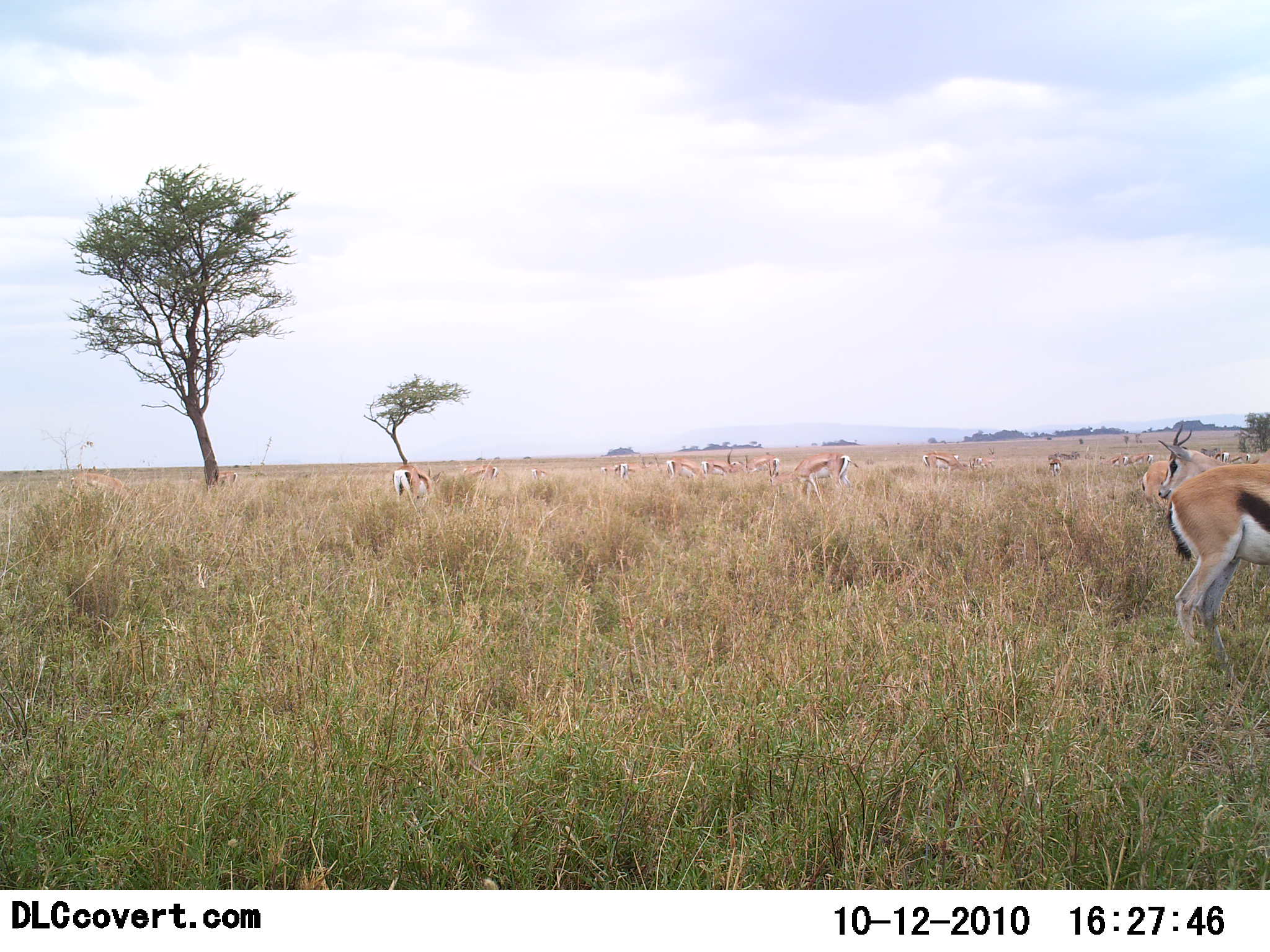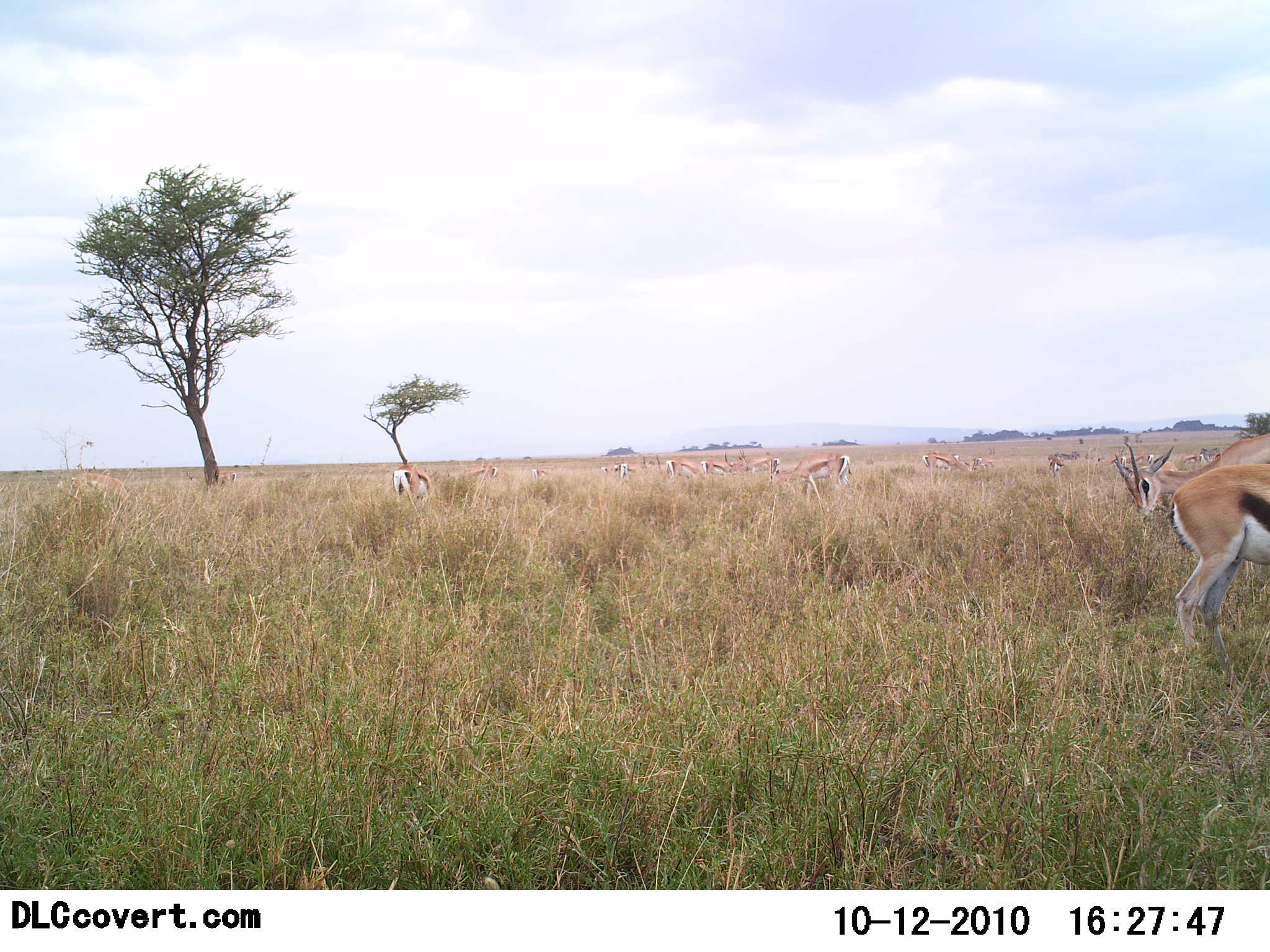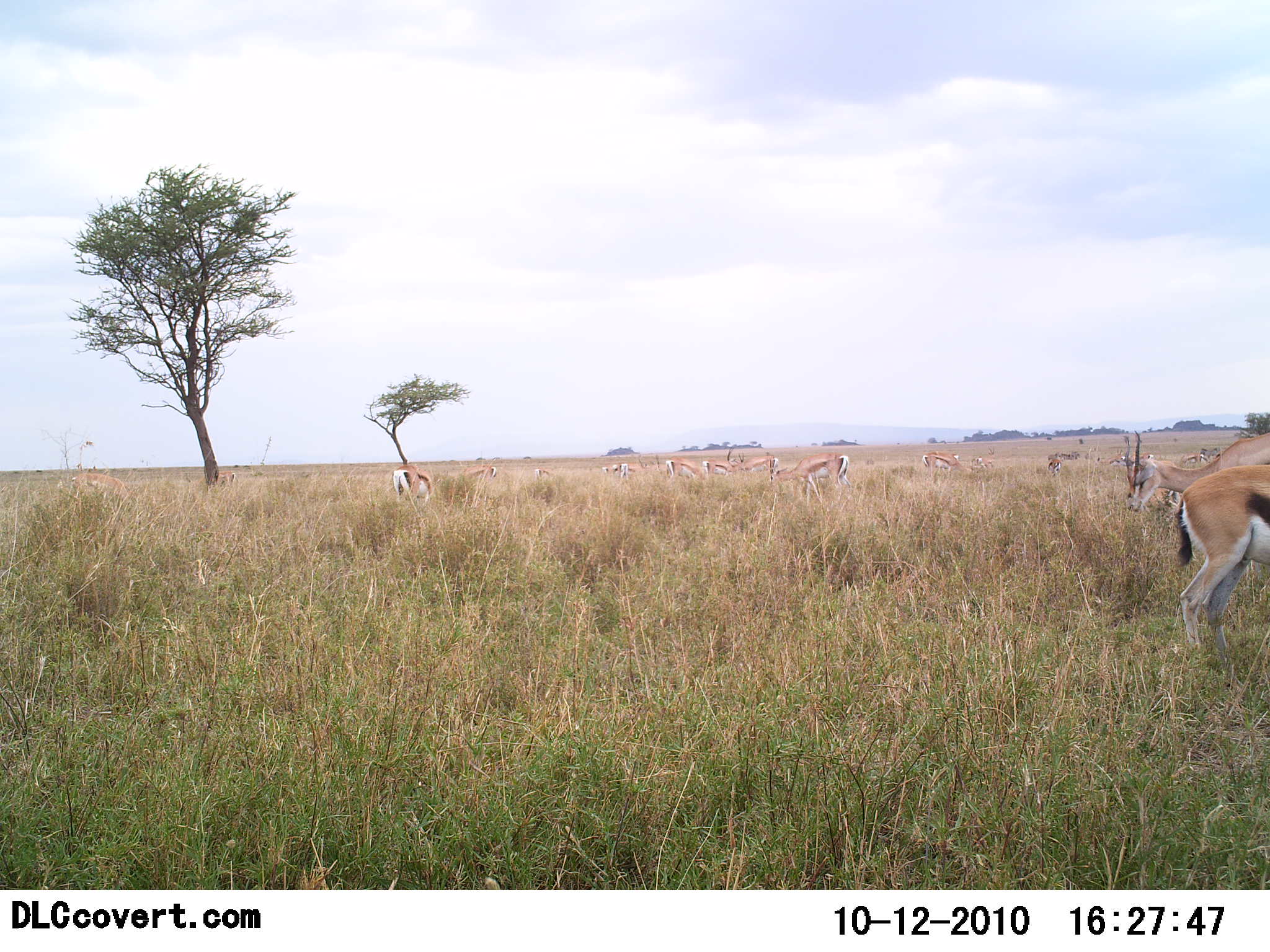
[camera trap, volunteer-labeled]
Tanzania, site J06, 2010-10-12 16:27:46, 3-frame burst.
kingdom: Animalia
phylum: Chordata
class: Mammalia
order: Artiodactyla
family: Bovidae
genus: Eudorcas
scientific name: Eudorcas thomsonii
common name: thomson's gazelle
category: gazellethomsons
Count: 11-50.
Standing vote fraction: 65%.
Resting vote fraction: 0%.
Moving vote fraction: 18%.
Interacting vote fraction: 0%.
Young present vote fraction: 0%.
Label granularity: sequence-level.